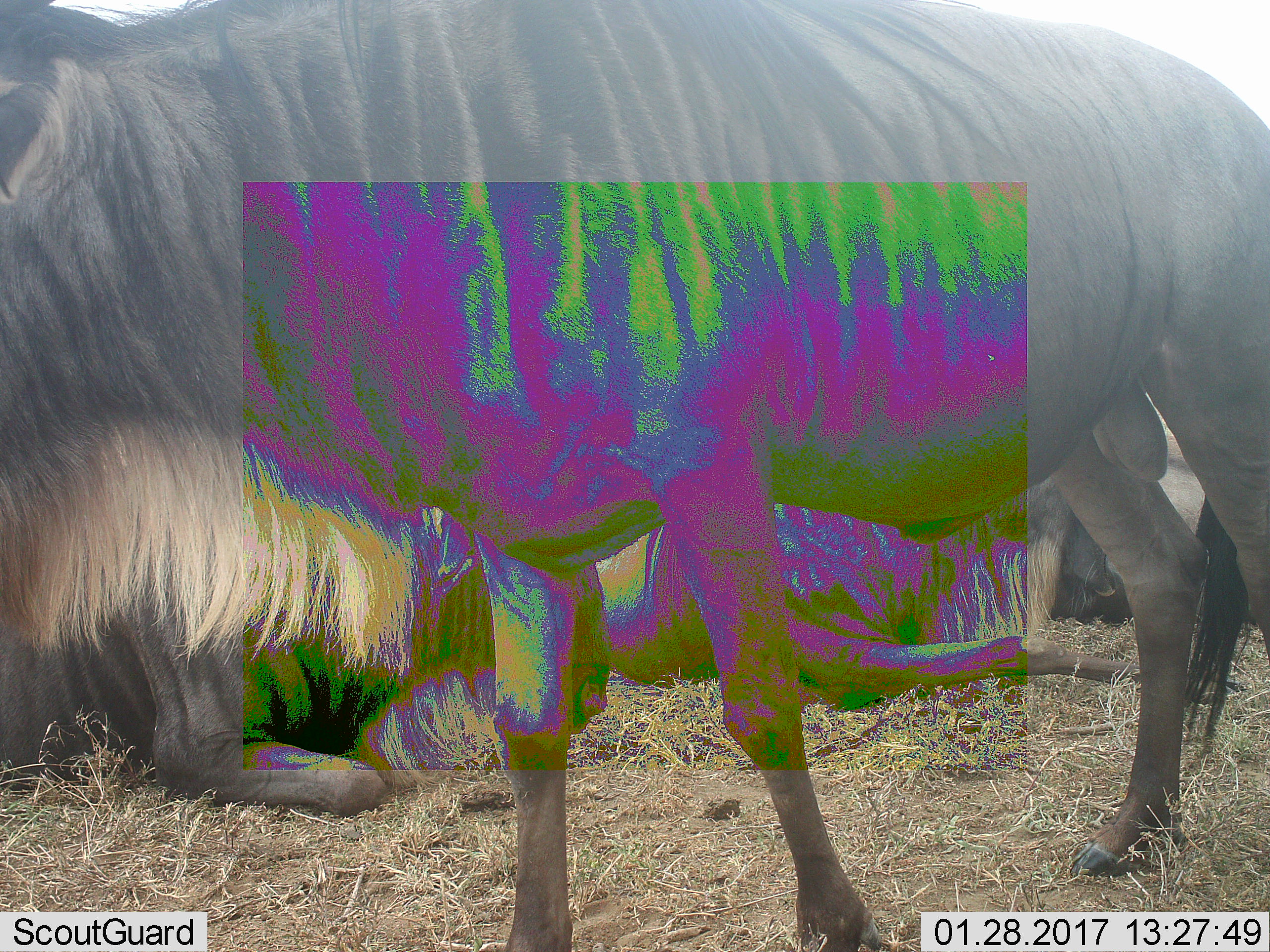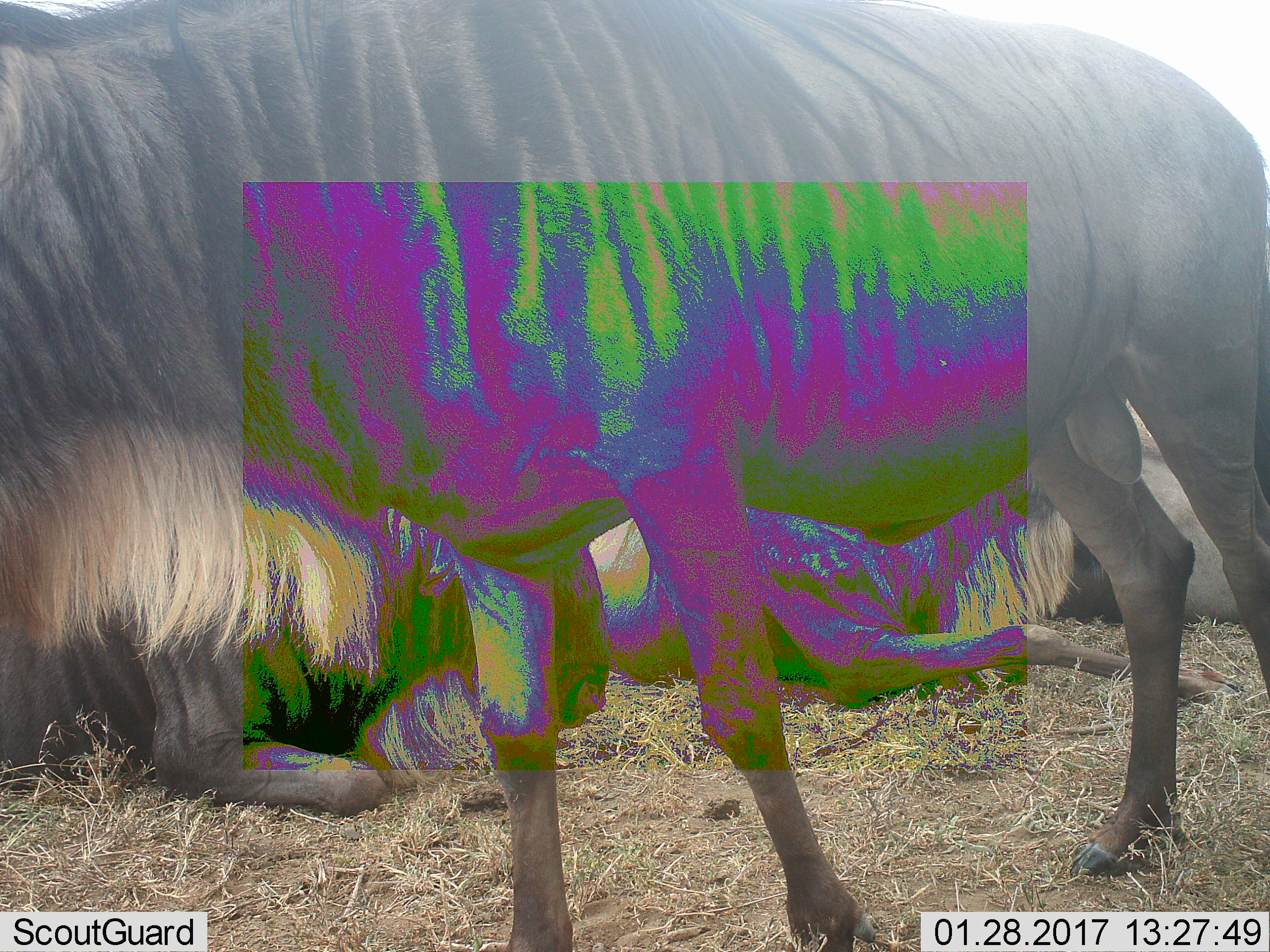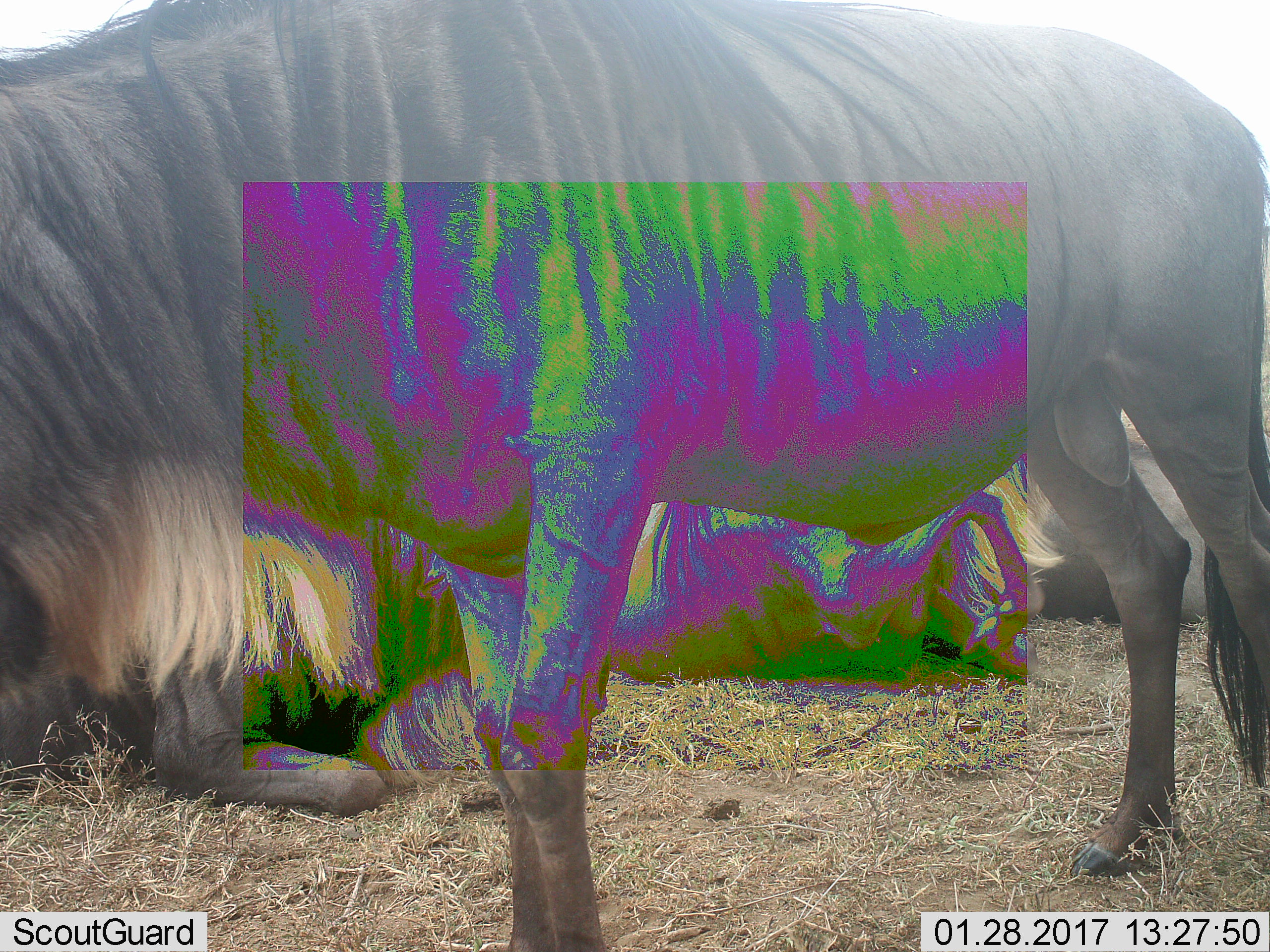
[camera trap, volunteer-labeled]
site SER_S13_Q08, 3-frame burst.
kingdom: Animalia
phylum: Chordata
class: Mammalia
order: Artiodactyla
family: Bovidae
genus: Connochaetes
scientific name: Connochaetes taurinus taurinus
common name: blue wildebeest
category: wildebeestblue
Wildebeestblue (blue wildebeest) (Connochaetes taurinus taurinus), count 3. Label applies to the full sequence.